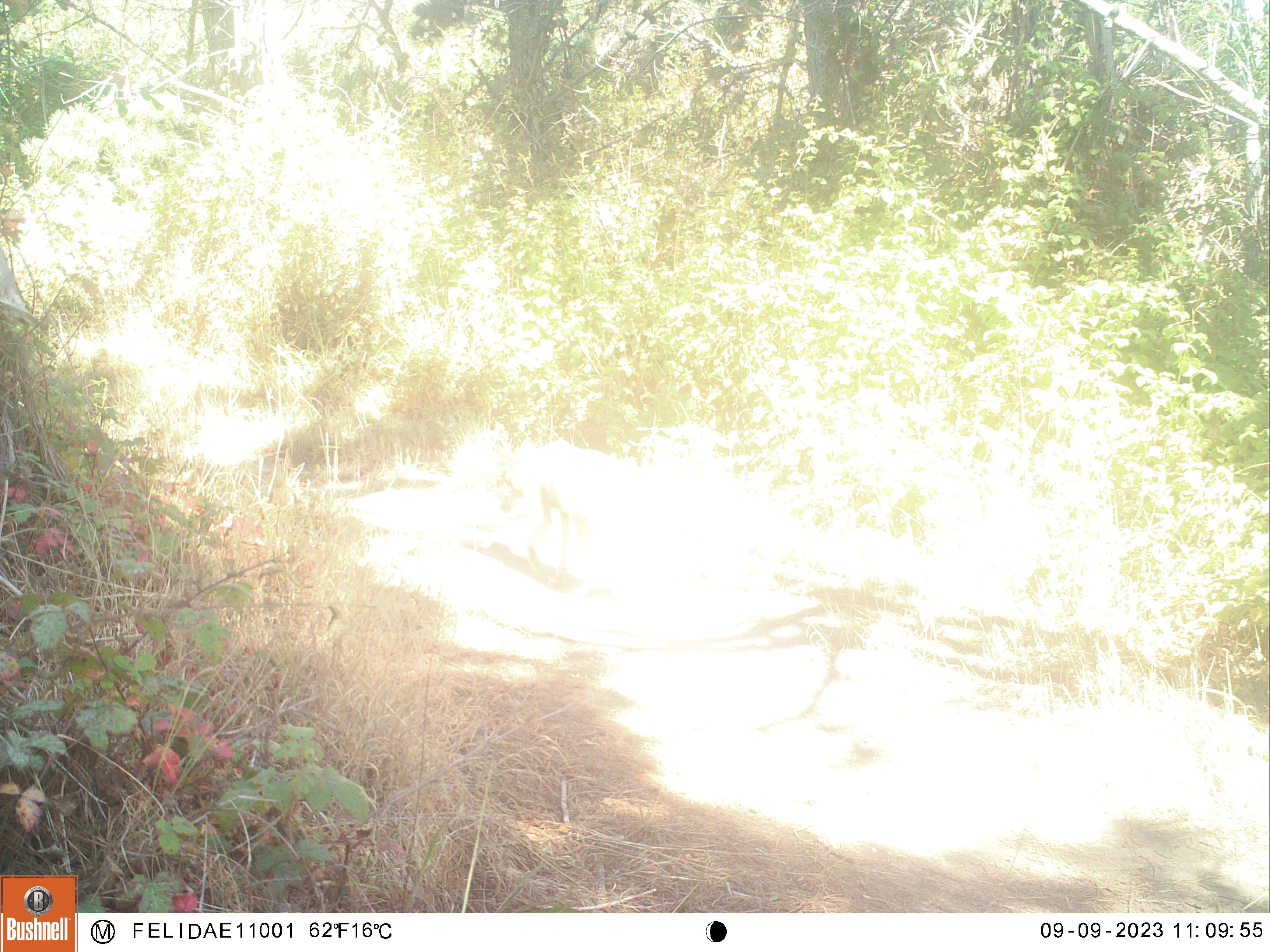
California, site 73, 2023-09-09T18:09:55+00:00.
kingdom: Animalia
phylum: Chordata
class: Mammalia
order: Carnivora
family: Canidae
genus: Canis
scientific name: Canis latrans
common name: coyote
Coyote (Canis latrans).